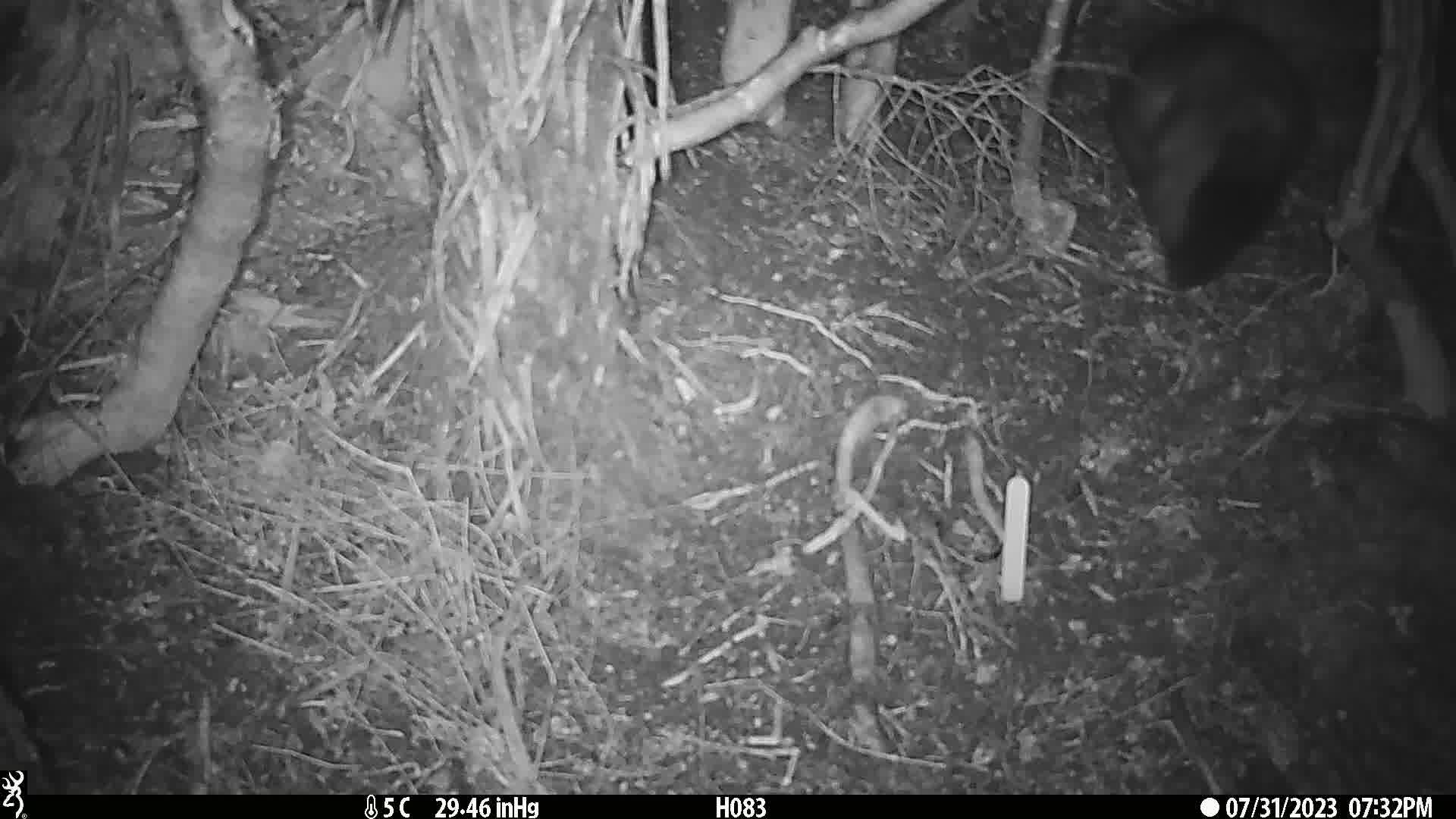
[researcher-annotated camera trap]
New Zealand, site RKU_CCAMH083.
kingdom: Animalia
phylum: Chordata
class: Mammalia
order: Diprotodontia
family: Phalangeridae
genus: Trichosurus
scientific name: Trichosurus vulpecula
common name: common brushtail possum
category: possum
Possum (common brushtail possum) (Trichosurus vulpecula).